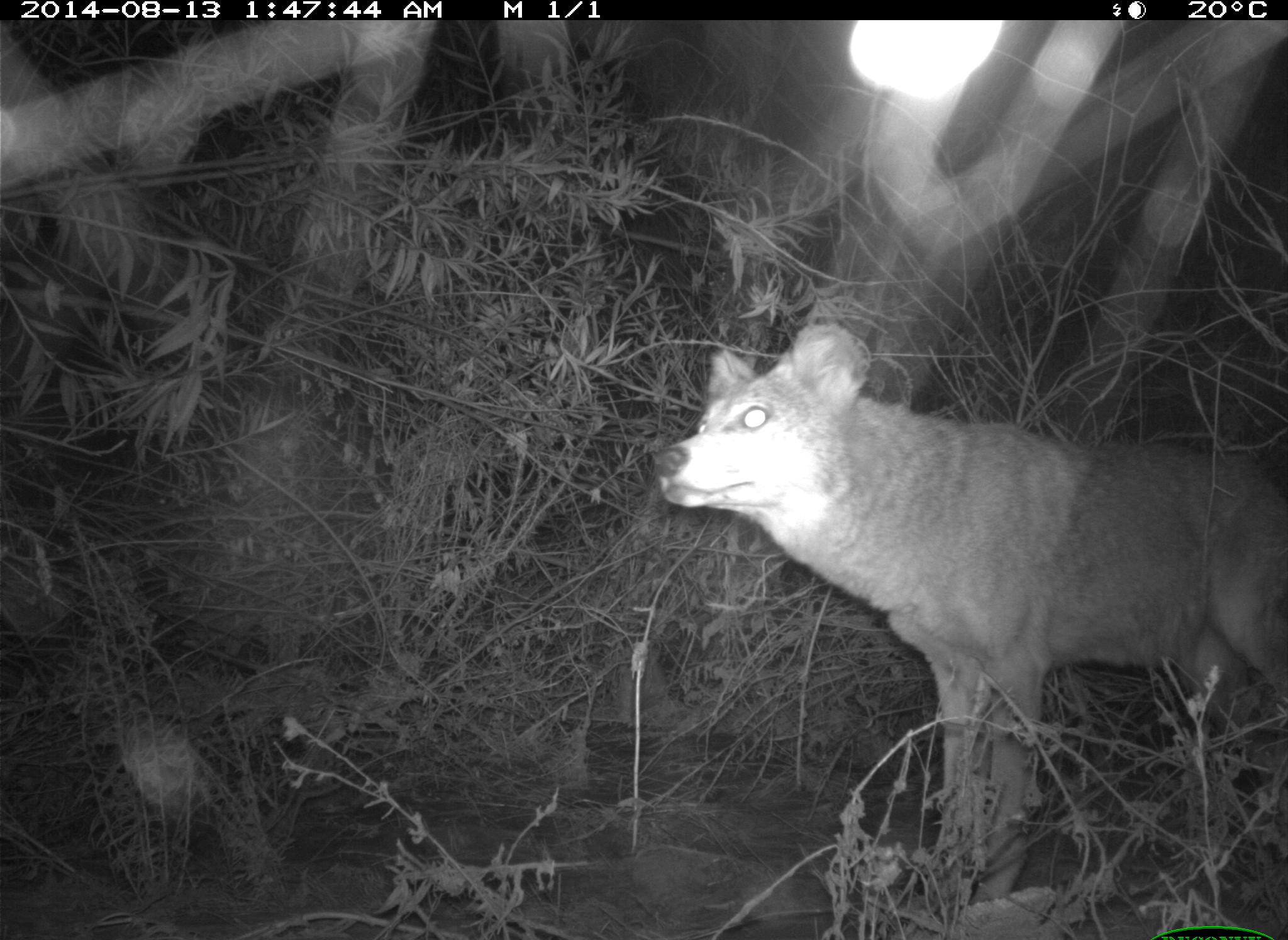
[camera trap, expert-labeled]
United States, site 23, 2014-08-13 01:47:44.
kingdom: Animalia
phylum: Chordata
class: Mammalia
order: Carnivora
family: Canidae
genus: Canis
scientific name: Canis latrans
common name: coyote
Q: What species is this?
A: Coyote (Canis latrans).